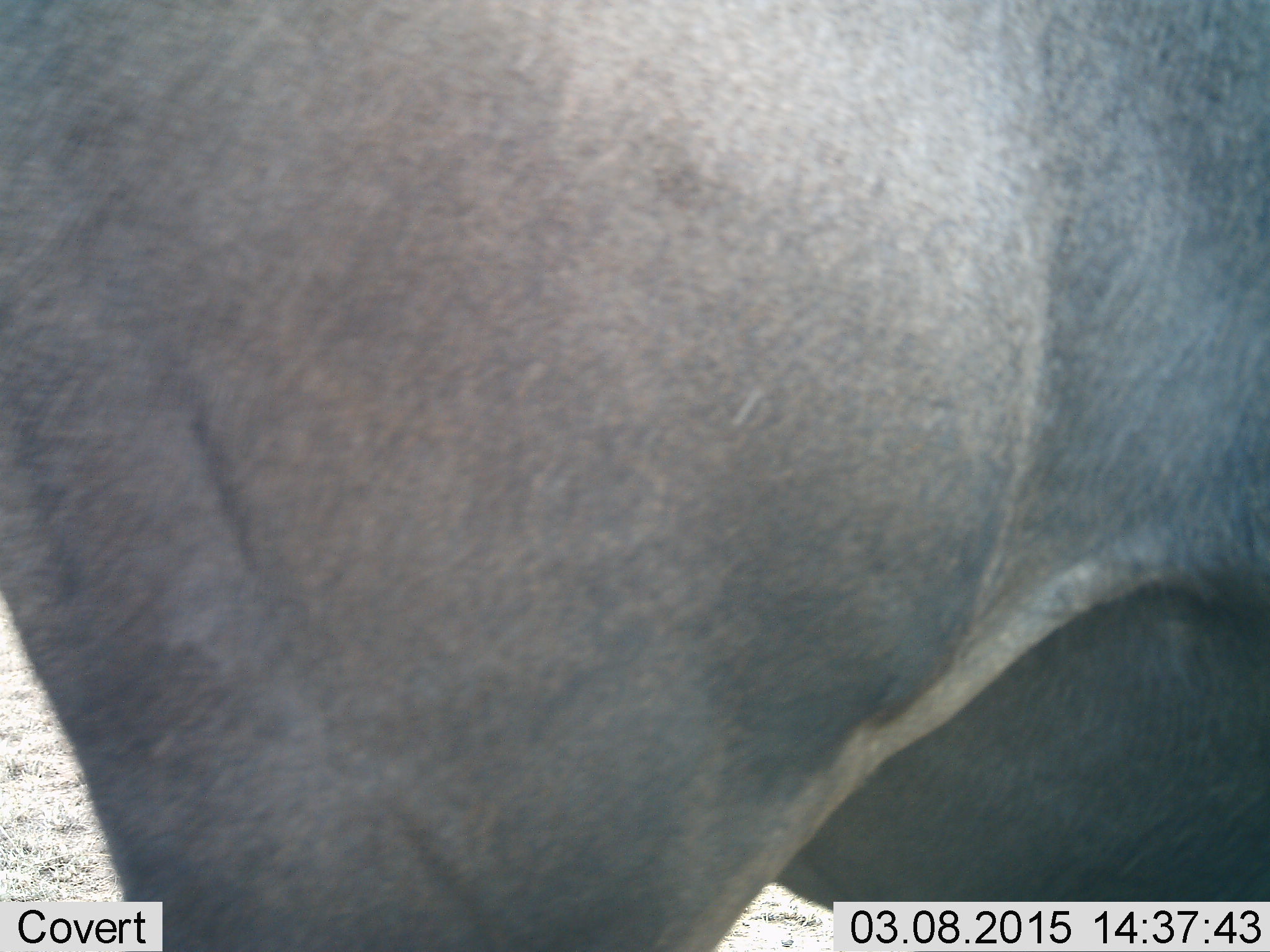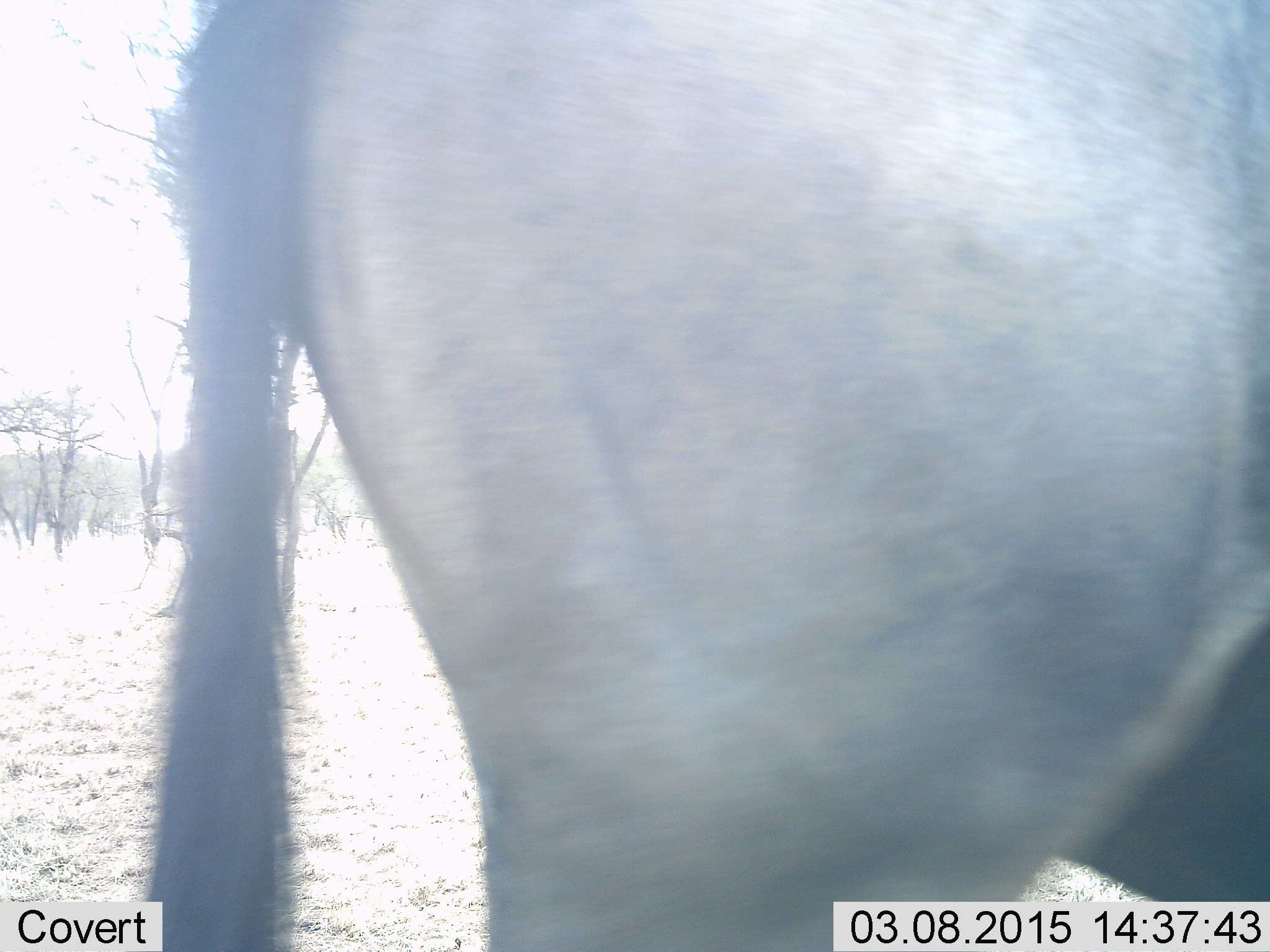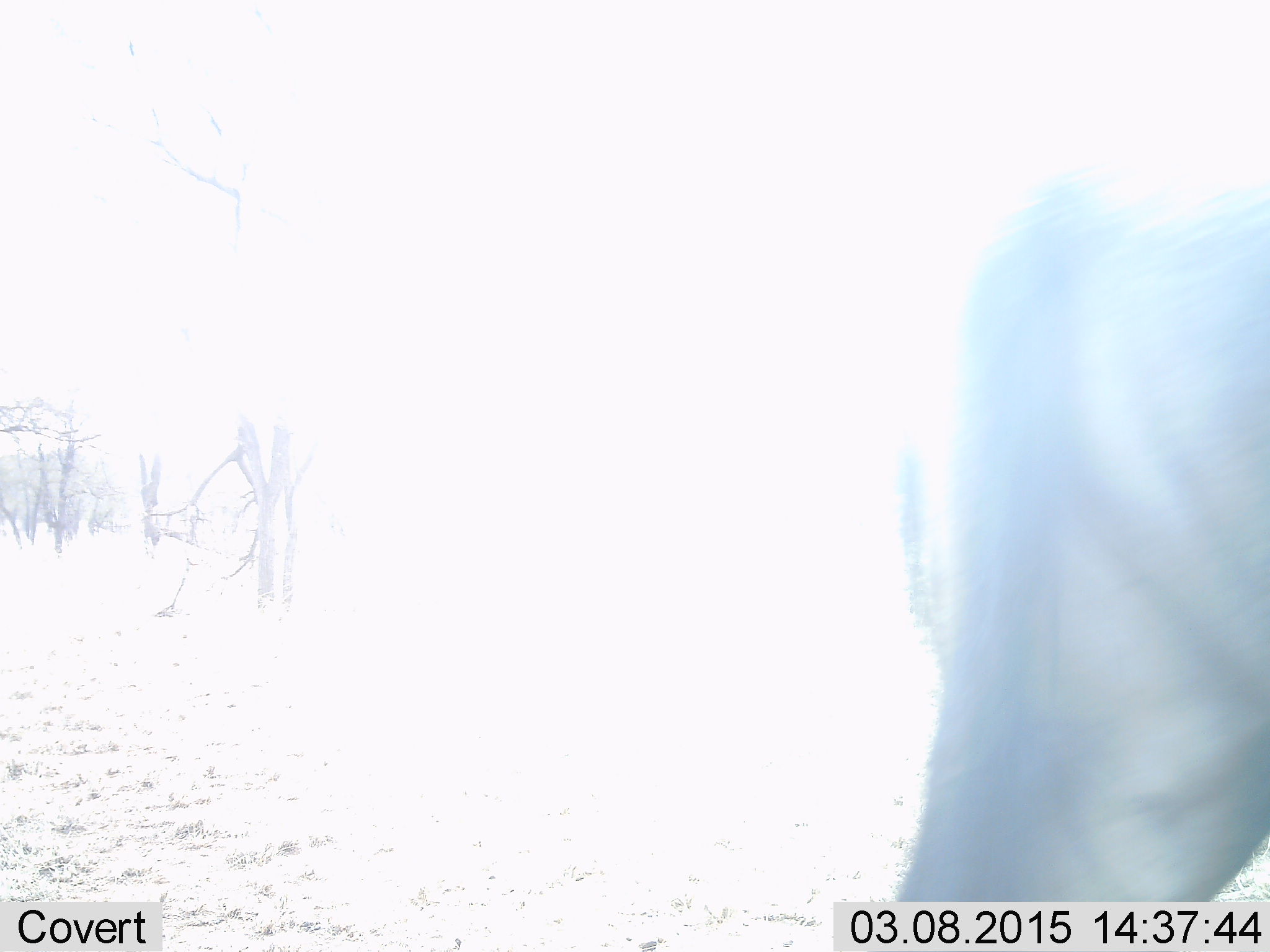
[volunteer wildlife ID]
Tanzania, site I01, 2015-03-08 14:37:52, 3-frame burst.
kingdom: Animalia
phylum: Chordata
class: Mammalia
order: Artiodactyla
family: Bovidae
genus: Connochaetes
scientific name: Connochaetes taurinus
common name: blue wildebeest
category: wildebeest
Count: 1.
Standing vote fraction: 40%.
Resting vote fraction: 0%.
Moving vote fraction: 60%.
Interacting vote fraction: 0%.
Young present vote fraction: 0%.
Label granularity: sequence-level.